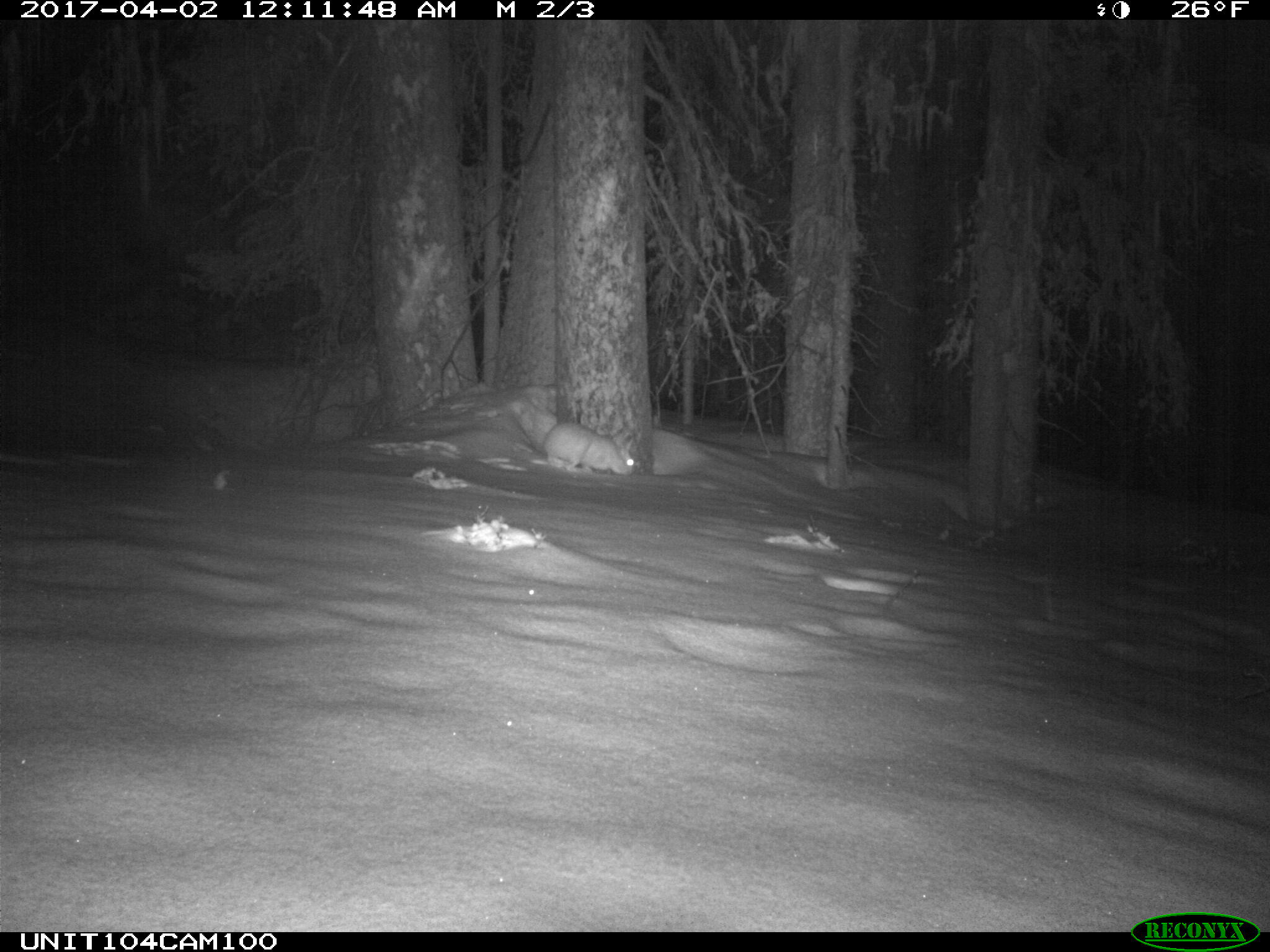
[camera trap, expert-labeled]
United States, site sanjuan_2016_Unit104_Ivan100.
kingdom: Animalia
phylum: Chordata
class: Mammalia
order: Lagomorpha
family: Leporidae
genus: Lepus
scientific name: Lepus americanus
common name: snowshoe hare